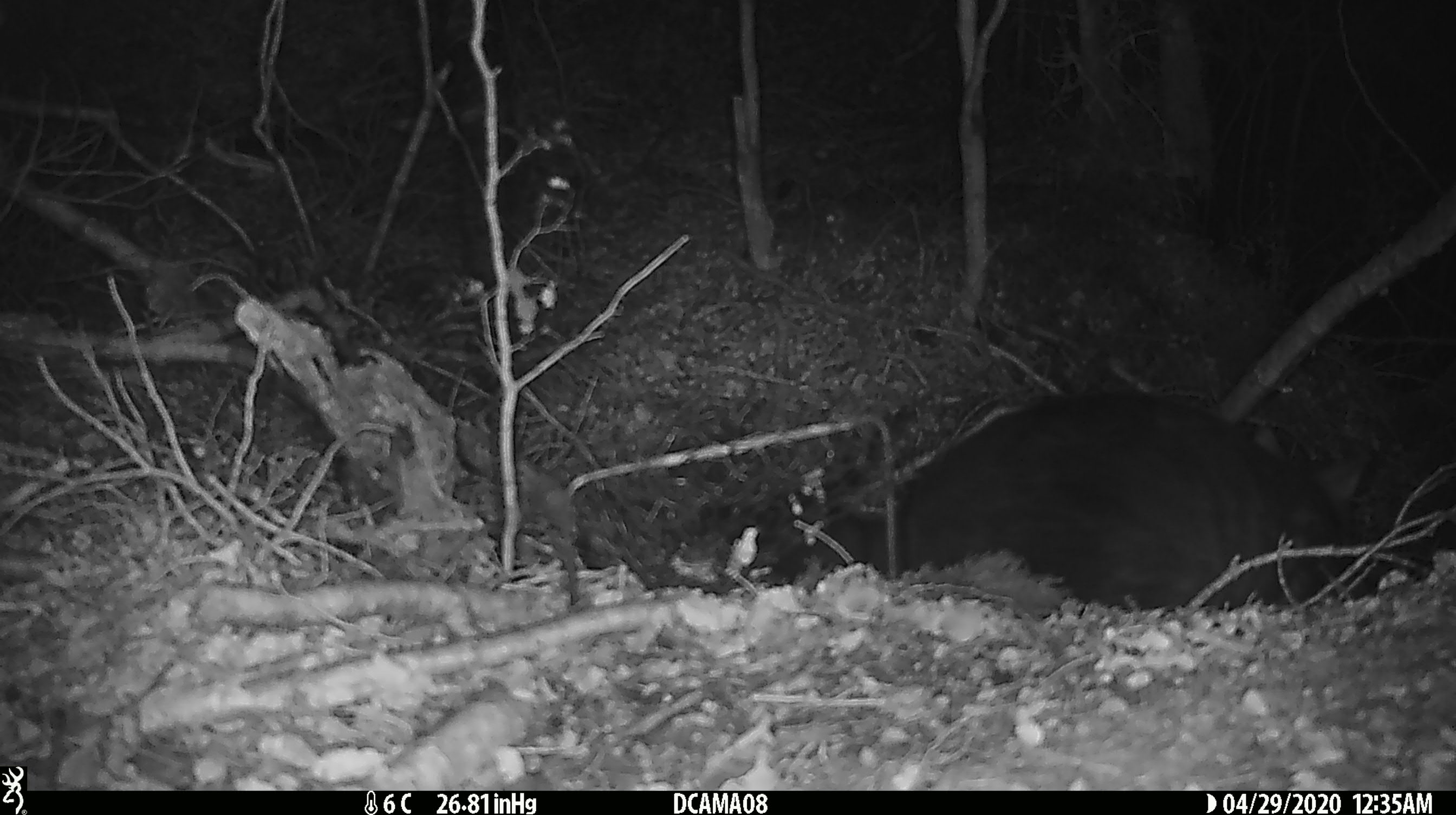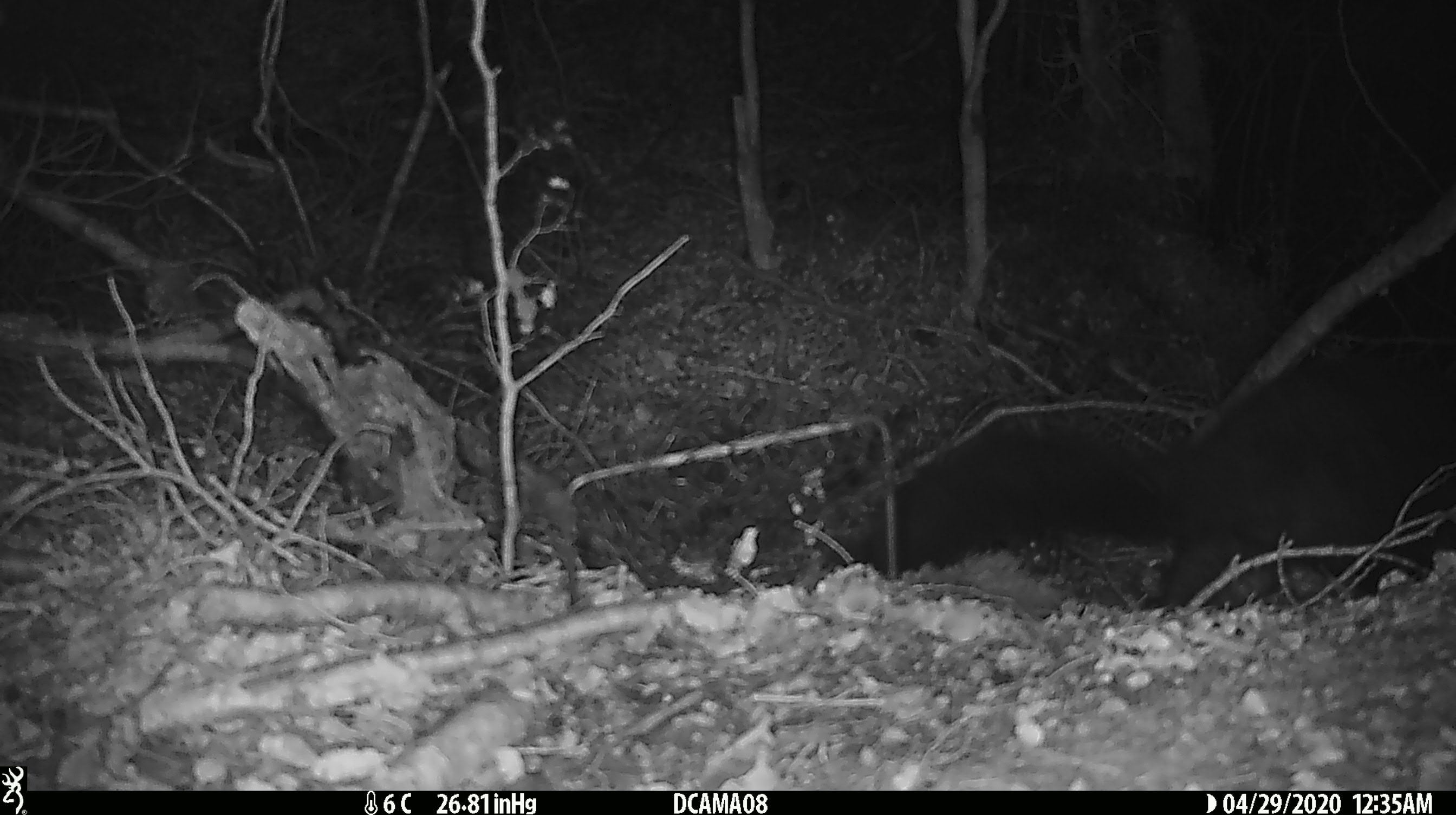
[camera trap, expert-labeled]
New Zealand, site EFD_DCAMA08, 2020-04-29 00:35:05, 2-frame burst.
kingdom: Animalia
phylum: Chordata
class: Mammalia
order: Diprotodontia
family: Phalangeridae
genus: Trichosurus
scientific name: Trichosurus vulpecula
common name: common brushtail possum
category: possum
Possum (common brushtail possum) (Trichosurus vulpecula).